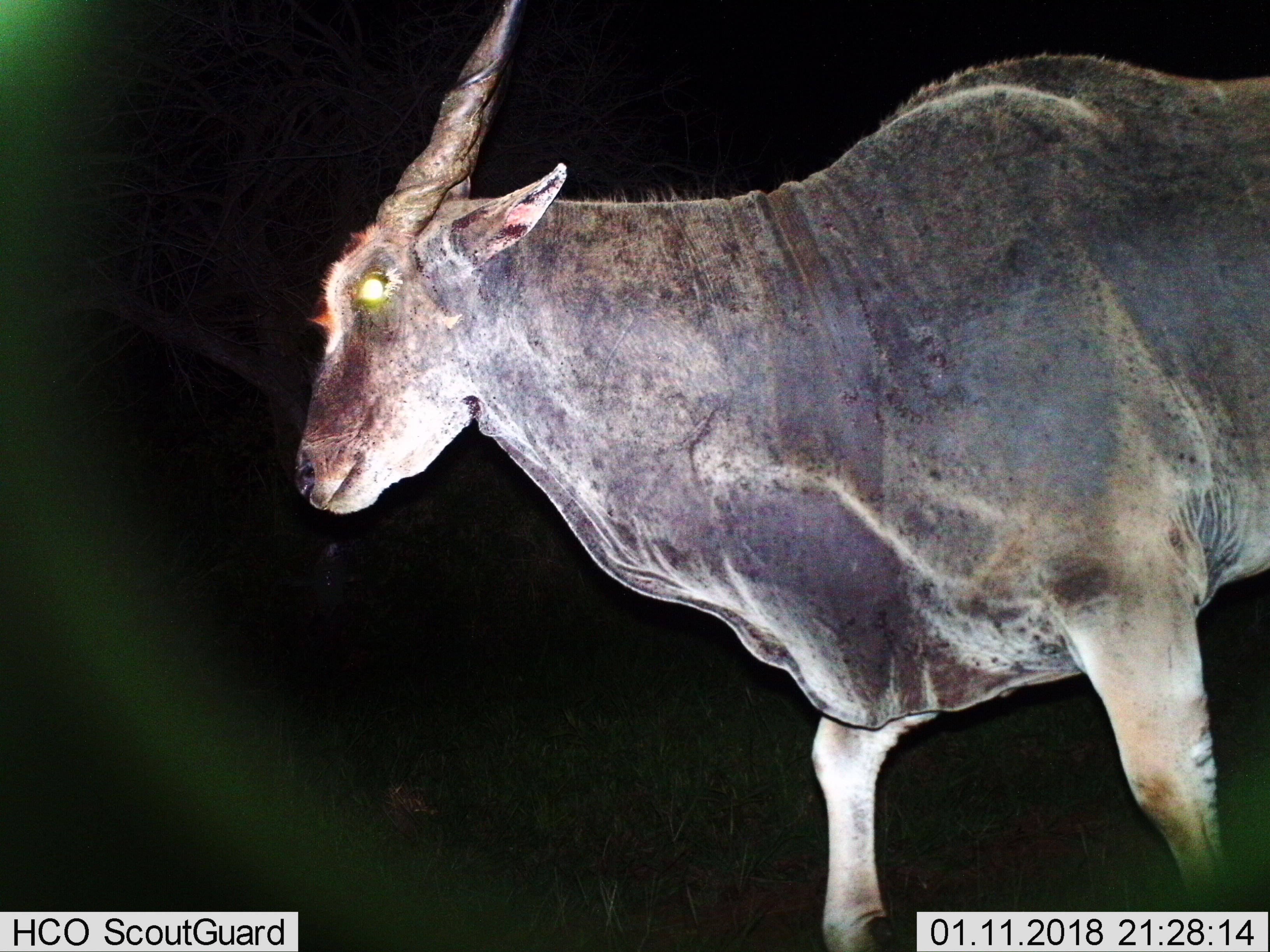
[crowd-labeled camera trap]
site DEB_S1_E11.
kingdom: Animalia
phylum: Chordata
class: Mammalia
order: Artiodactyla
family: Bovidae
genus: Tragelaphus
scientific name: Tragelaphus oryx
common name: eland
Eland (Tragelaphus oryx), count 1. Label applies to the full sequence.